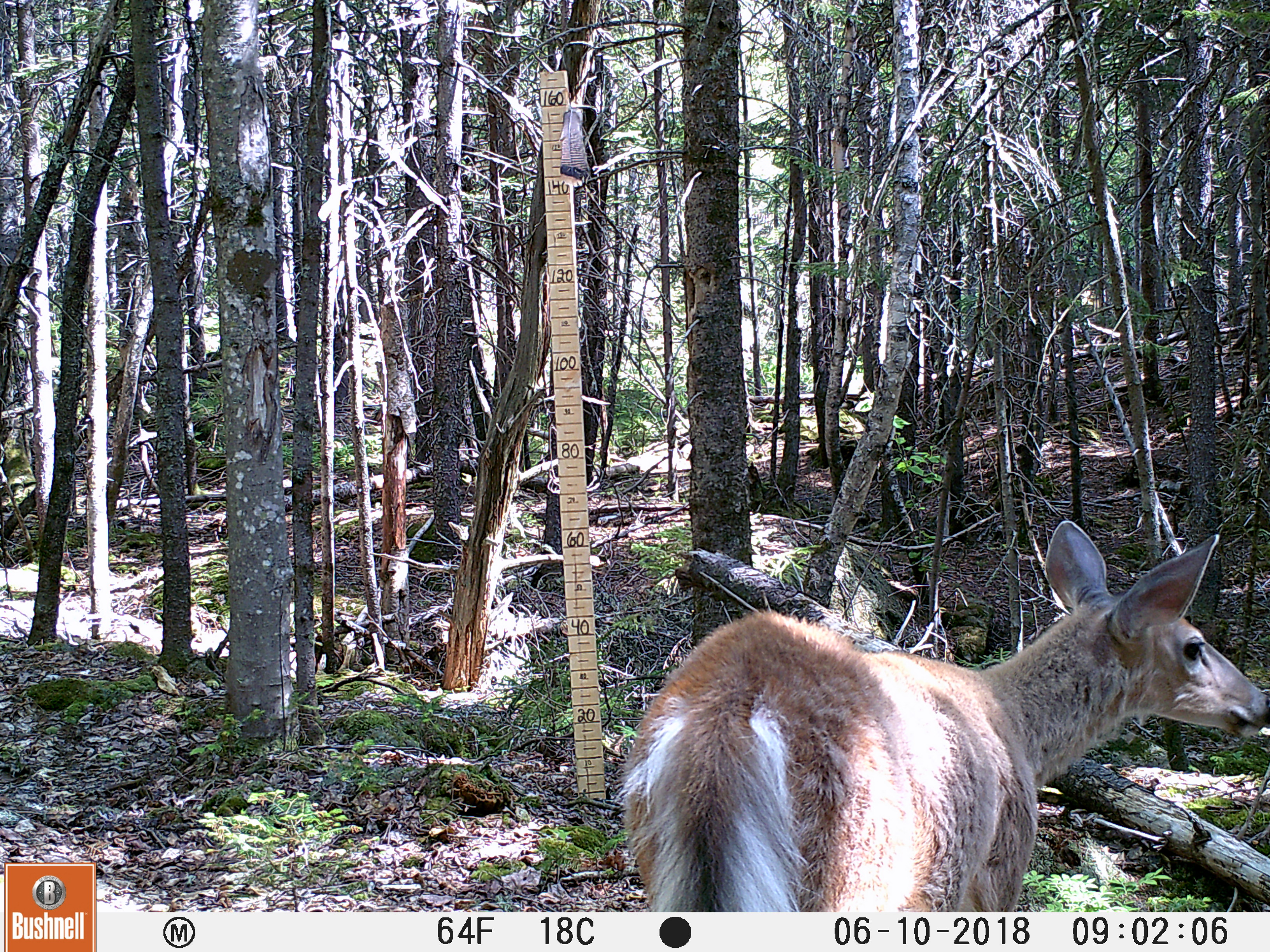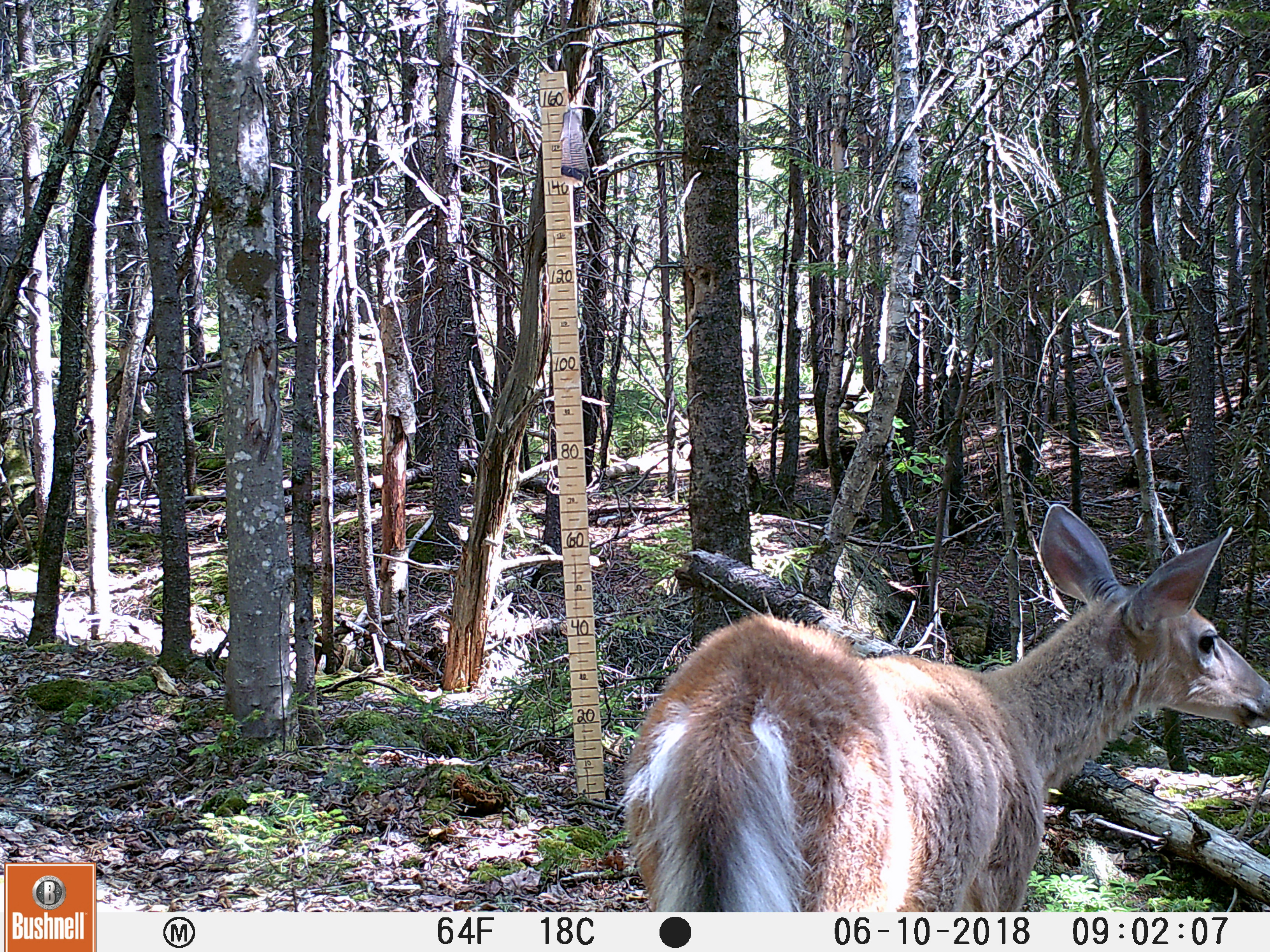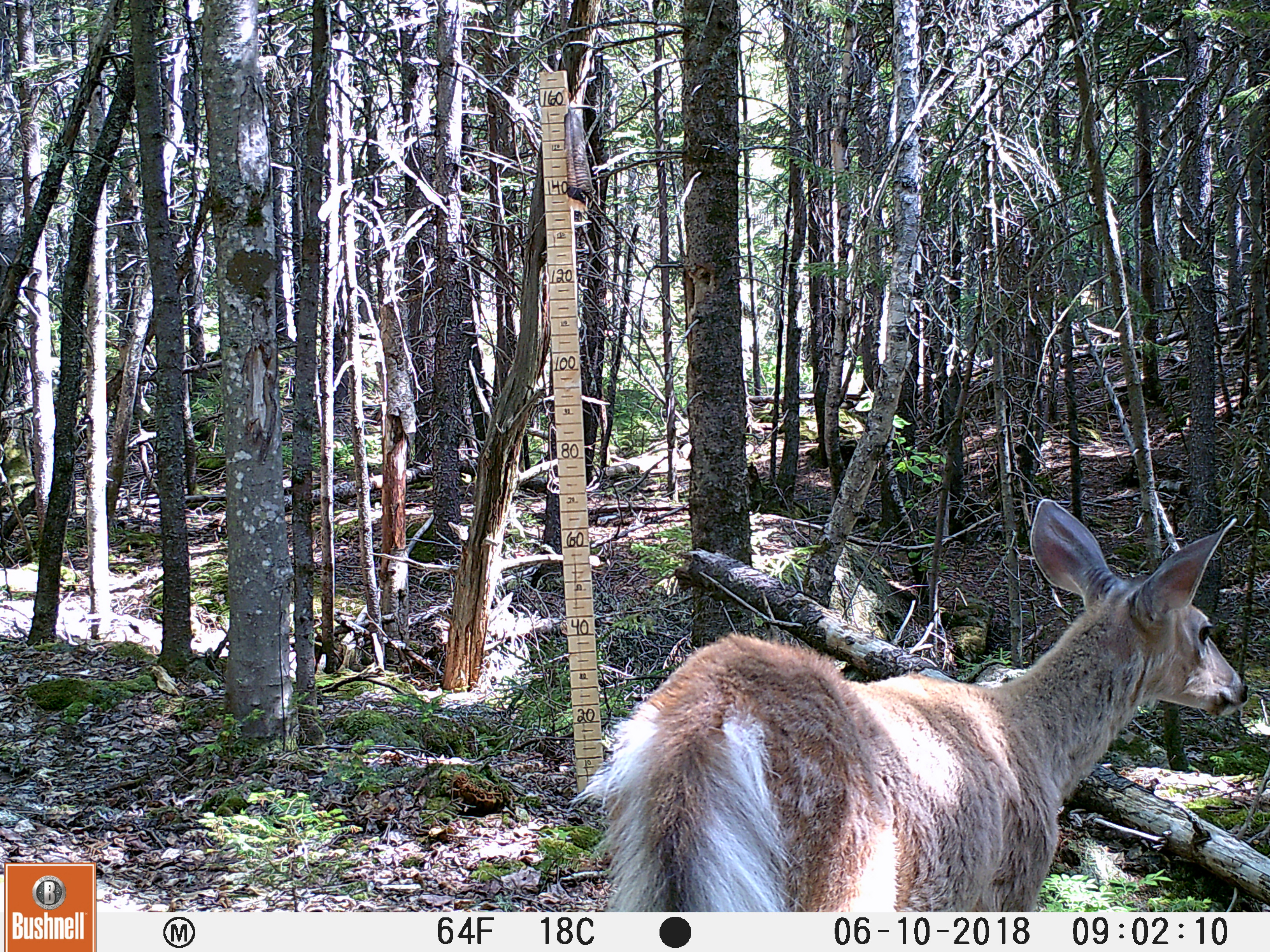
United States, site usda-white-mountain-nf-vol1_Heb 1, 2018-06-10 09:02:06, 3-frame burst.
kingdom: Animalia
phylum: Chordata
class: Mammalia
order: Artiodactyla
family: Cervidae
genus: Odocoileus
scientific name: Odocoileus virginianus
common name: white-tailed deer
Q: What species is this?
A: White-tailed deer (Odocoileus virginianus).